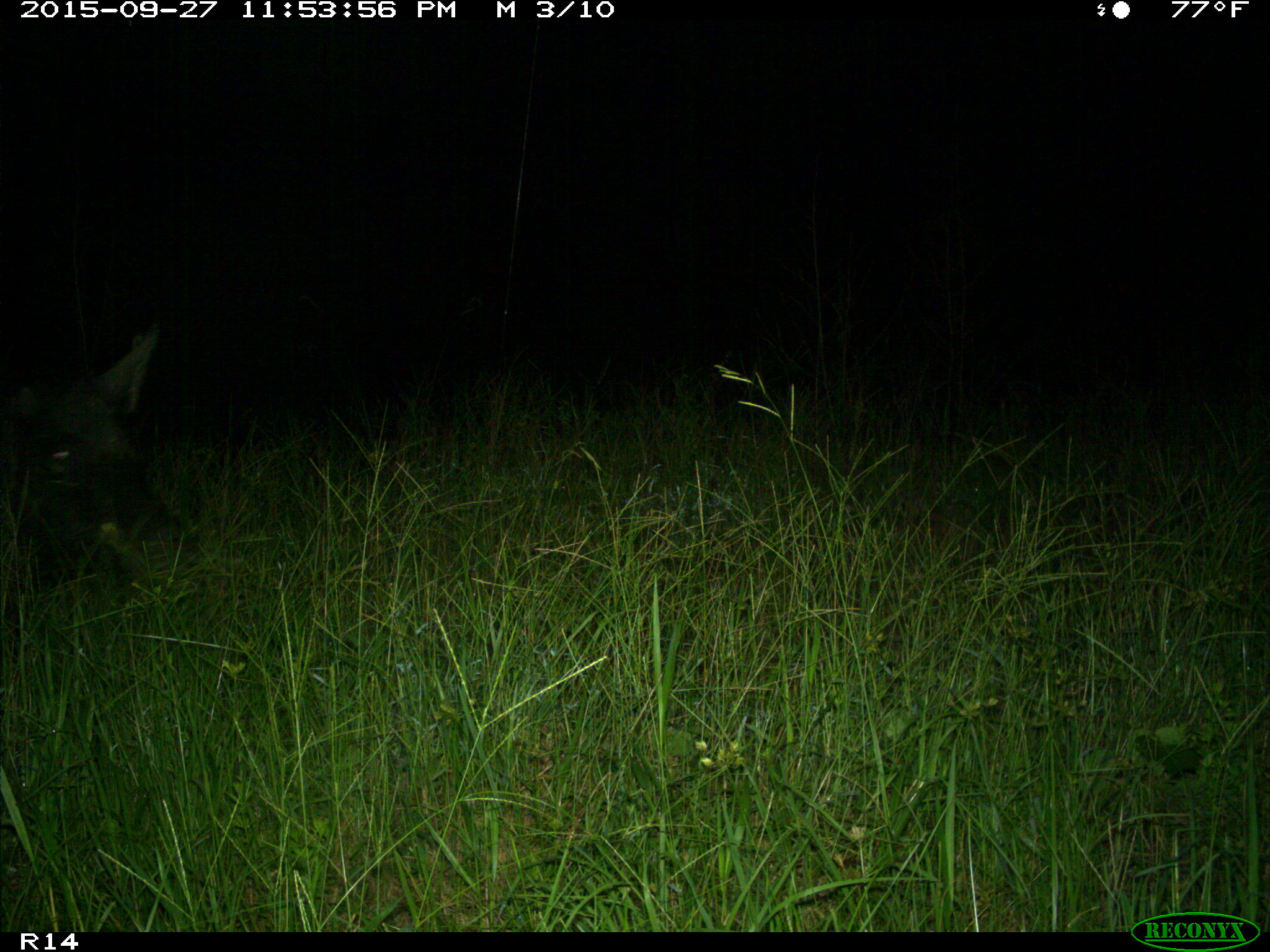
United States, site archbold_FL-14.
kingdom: Animalia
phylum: Chordata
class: Mammalia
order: Artiodactyla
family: Suidae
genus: Sus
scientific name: Sus scrofa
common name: wild boar